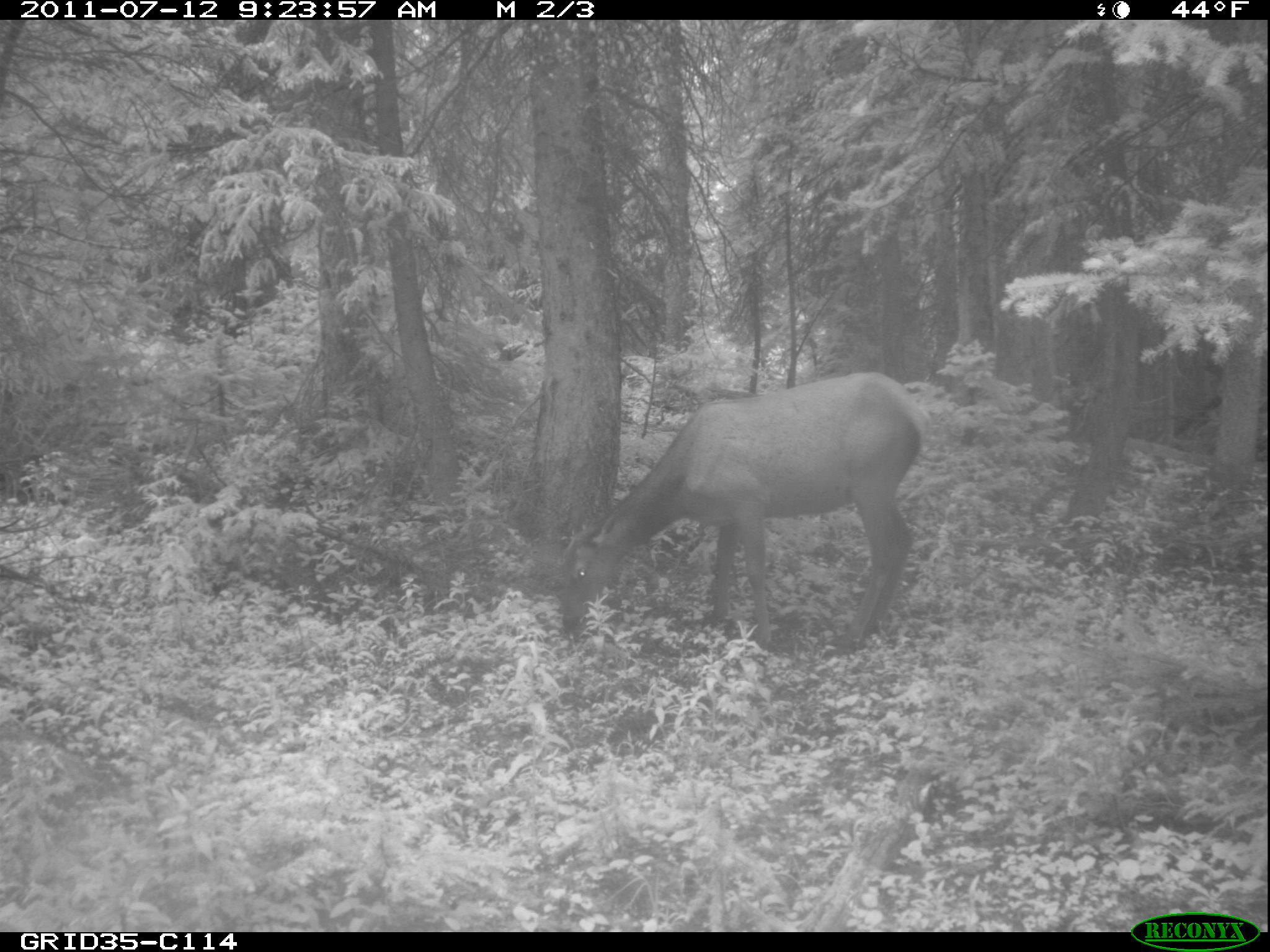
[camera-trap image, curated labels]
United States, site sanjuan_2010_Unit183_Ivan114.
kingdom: Animalia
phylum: Chordata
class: Mammalia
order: Artiodactyla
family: Cervidae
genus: Cervus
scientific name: Cervus elaphus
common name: red deer